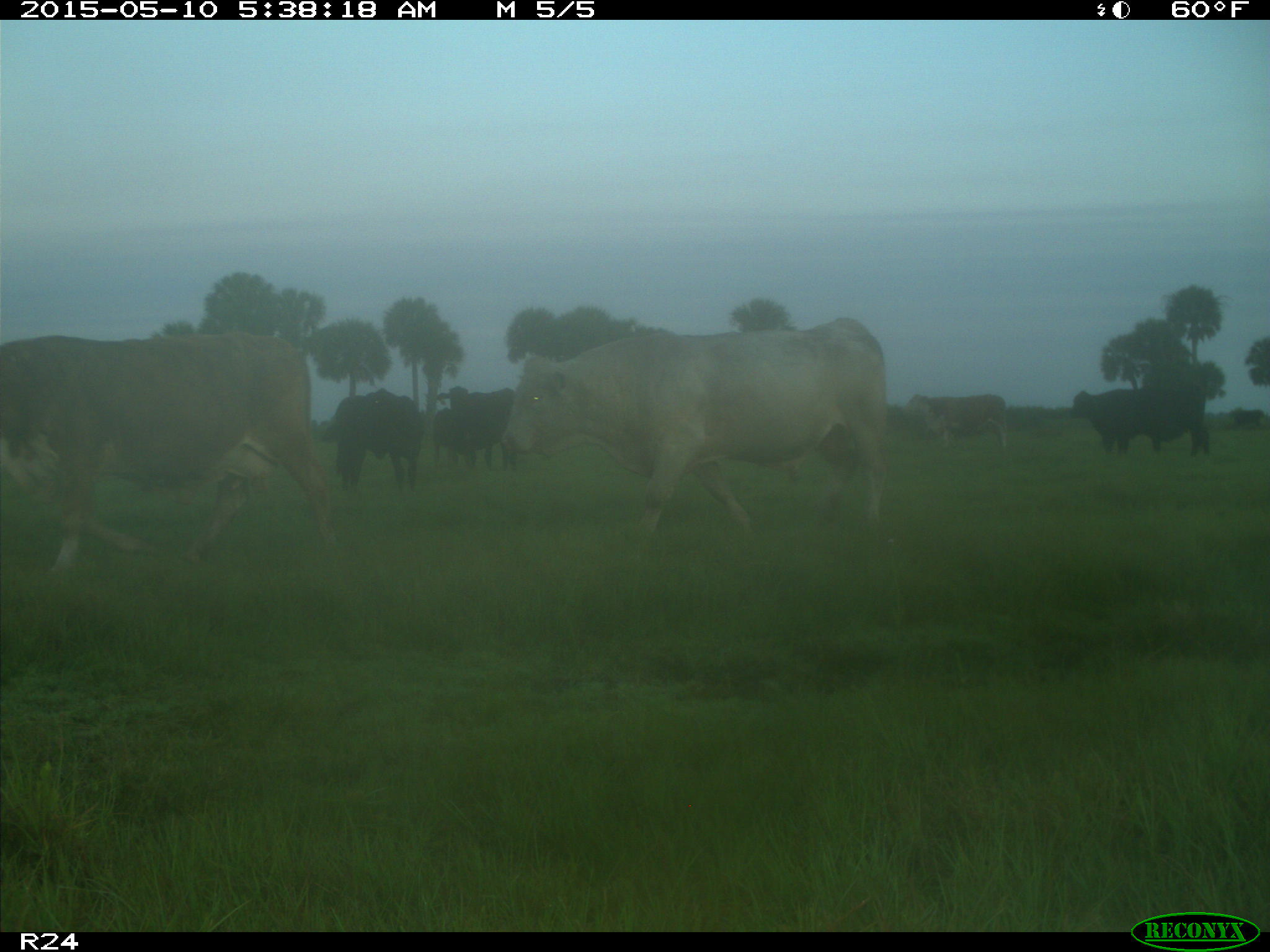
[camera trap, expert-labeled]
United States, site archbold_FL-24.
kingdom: Animalia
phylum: Chordata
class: Mammalia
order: Artiodactyla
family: Bovidae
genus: Bos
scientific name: Bos taurus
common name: domestic cow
Bos taurus (domestic cow).